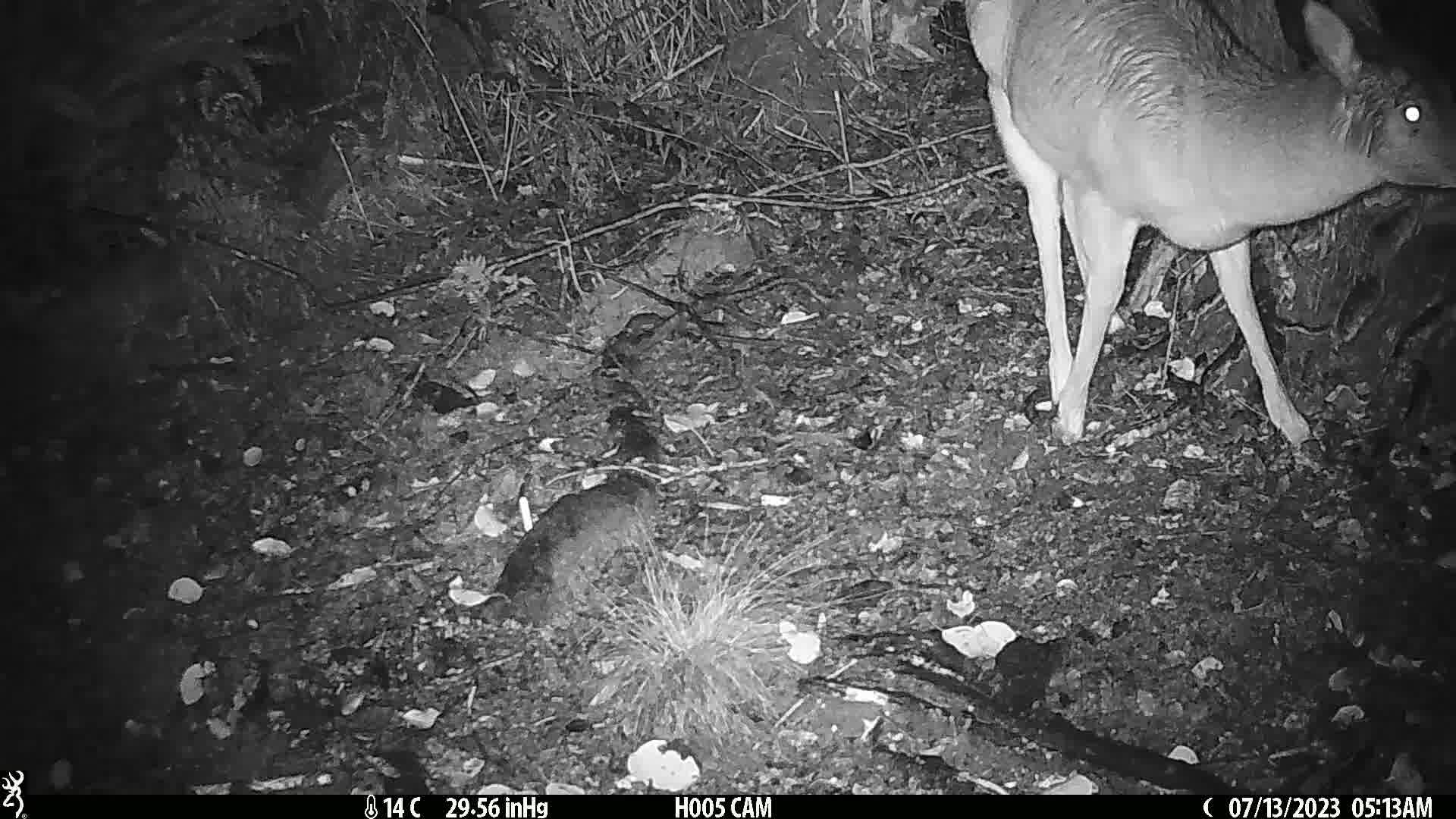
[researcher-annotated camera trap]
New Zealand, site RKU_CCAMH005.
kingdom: Animalia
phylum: Chordata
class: Mammalia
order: Artiodactyla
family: Cervidae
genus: Odocoileus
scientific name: Odocoileus virginianus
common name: white-tailed deer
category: white tailed deer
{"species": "white tailed deer (white-tailed deer) (Odocoileus virginianus)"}